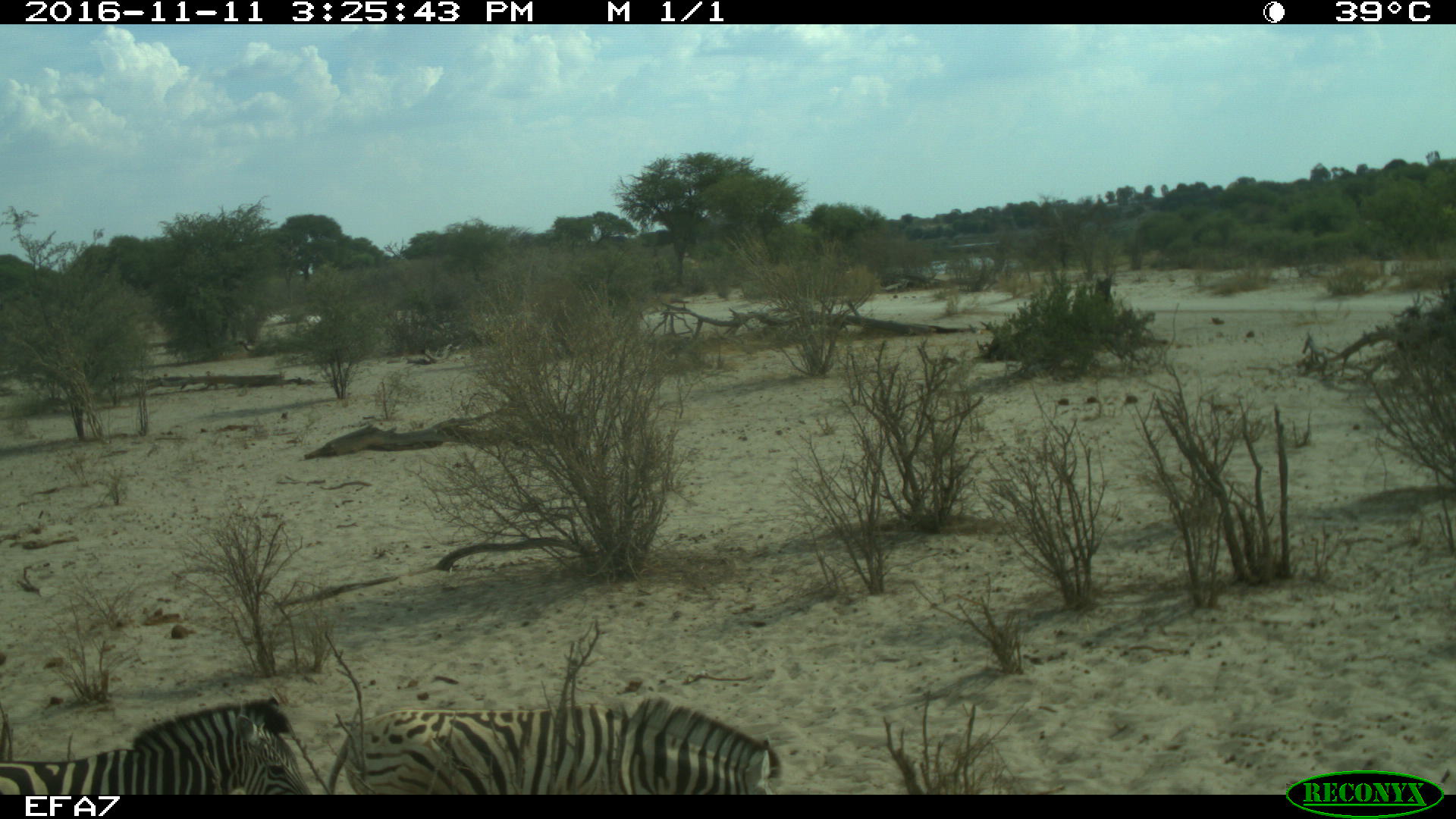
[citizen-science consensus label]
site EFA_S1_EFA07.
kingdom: Animalia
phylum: Chordata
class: Mammalia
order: Perissodactyla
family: Equidae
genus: Equus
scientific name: Equus quagga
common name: plains zebra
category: zebraplains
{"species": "zebraplains (plains zebra) (Equus quagga)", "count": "3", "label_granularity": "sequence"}